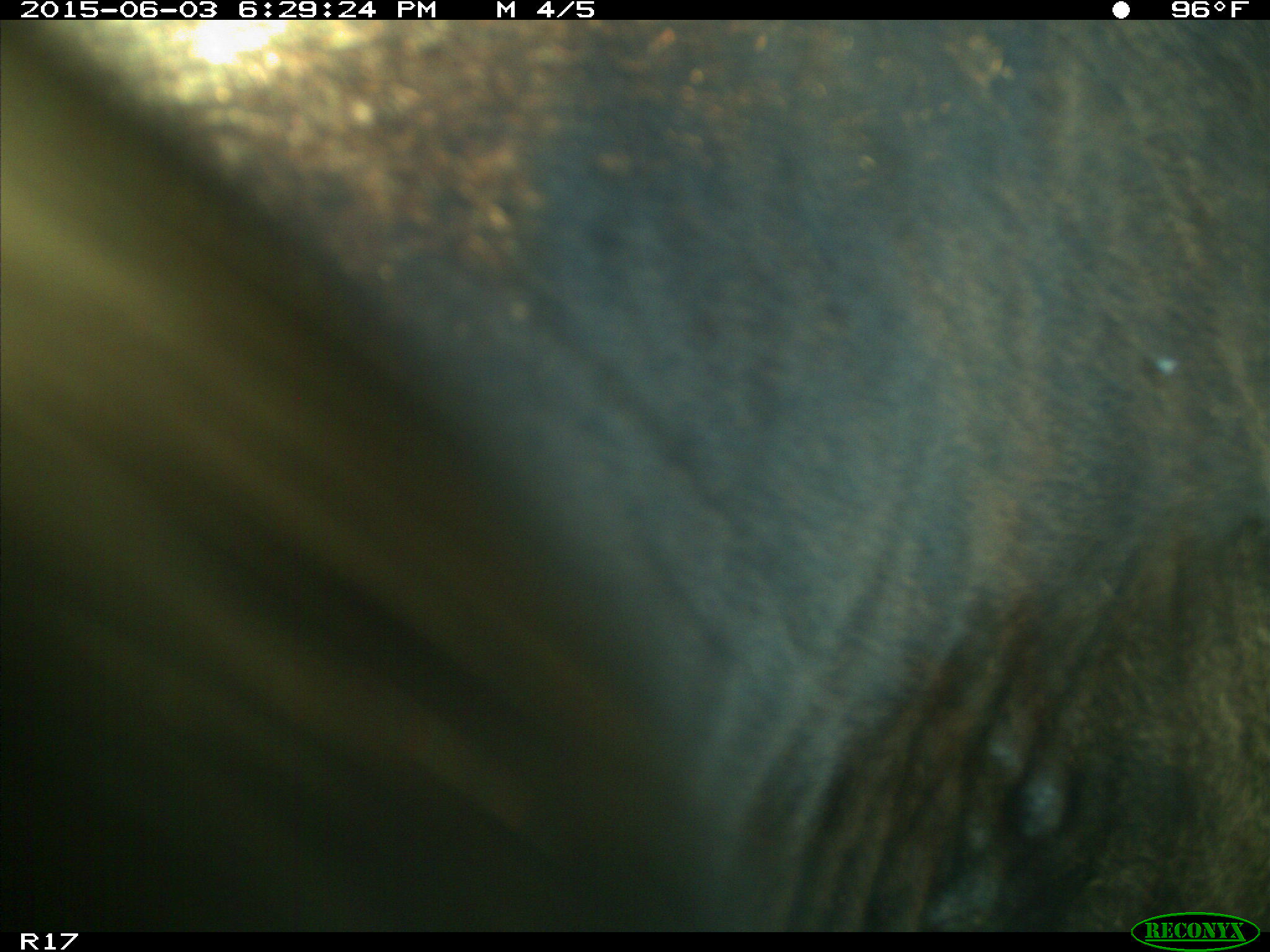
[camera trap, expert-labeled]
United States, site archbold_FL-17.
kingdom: Animalia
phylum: Chordata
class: Mammalia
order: Artiodactyla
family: Bovidae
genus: Bos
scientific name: Bos taurus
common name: domestic cow